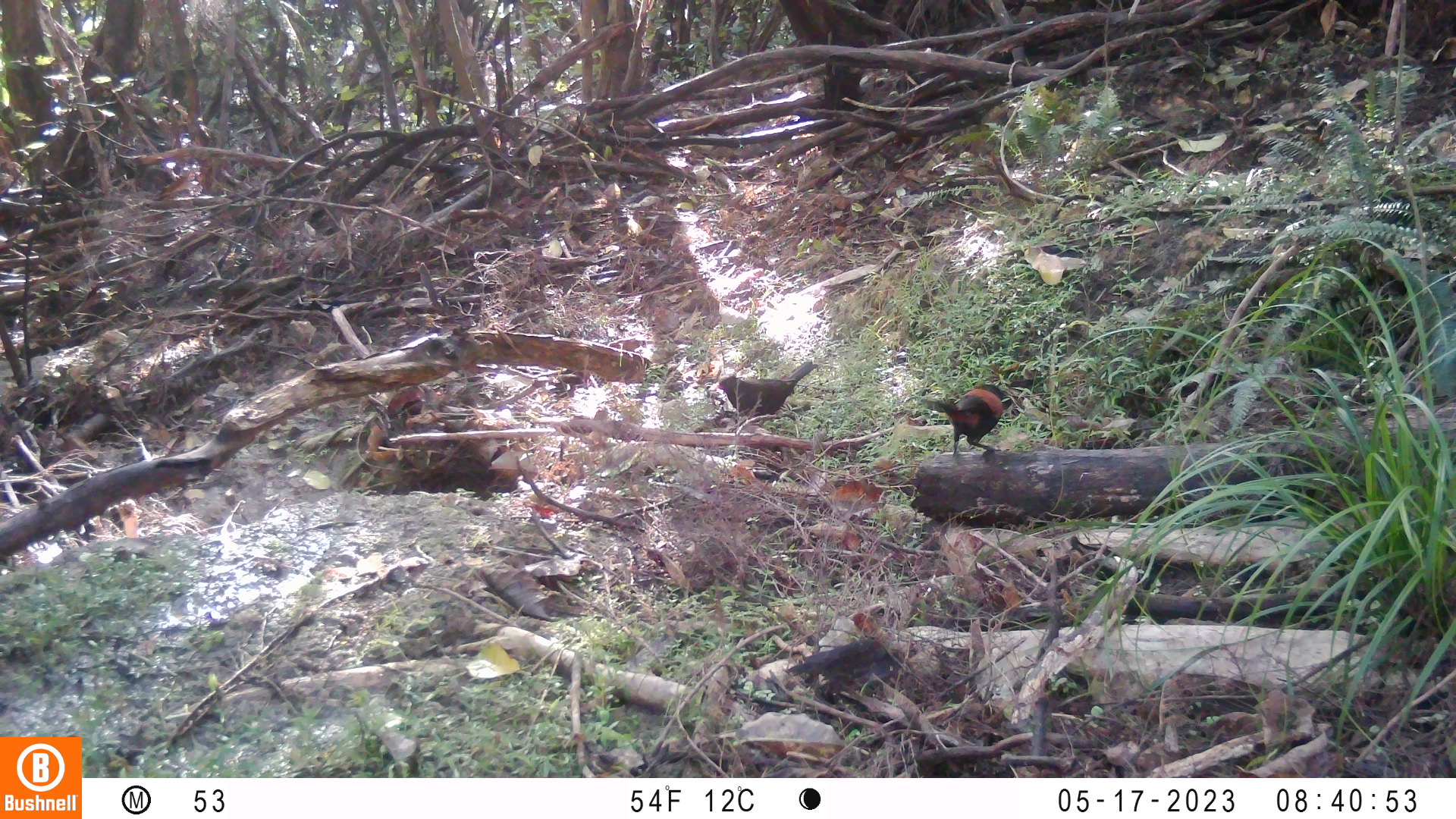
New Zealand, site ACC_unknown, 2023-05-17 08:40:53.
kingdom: Animalia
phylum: Chordata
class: Aves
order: Passeriformes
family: Callaeidae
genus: Philesturnus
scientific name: Philesturnus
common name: saddlebacks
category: tieke